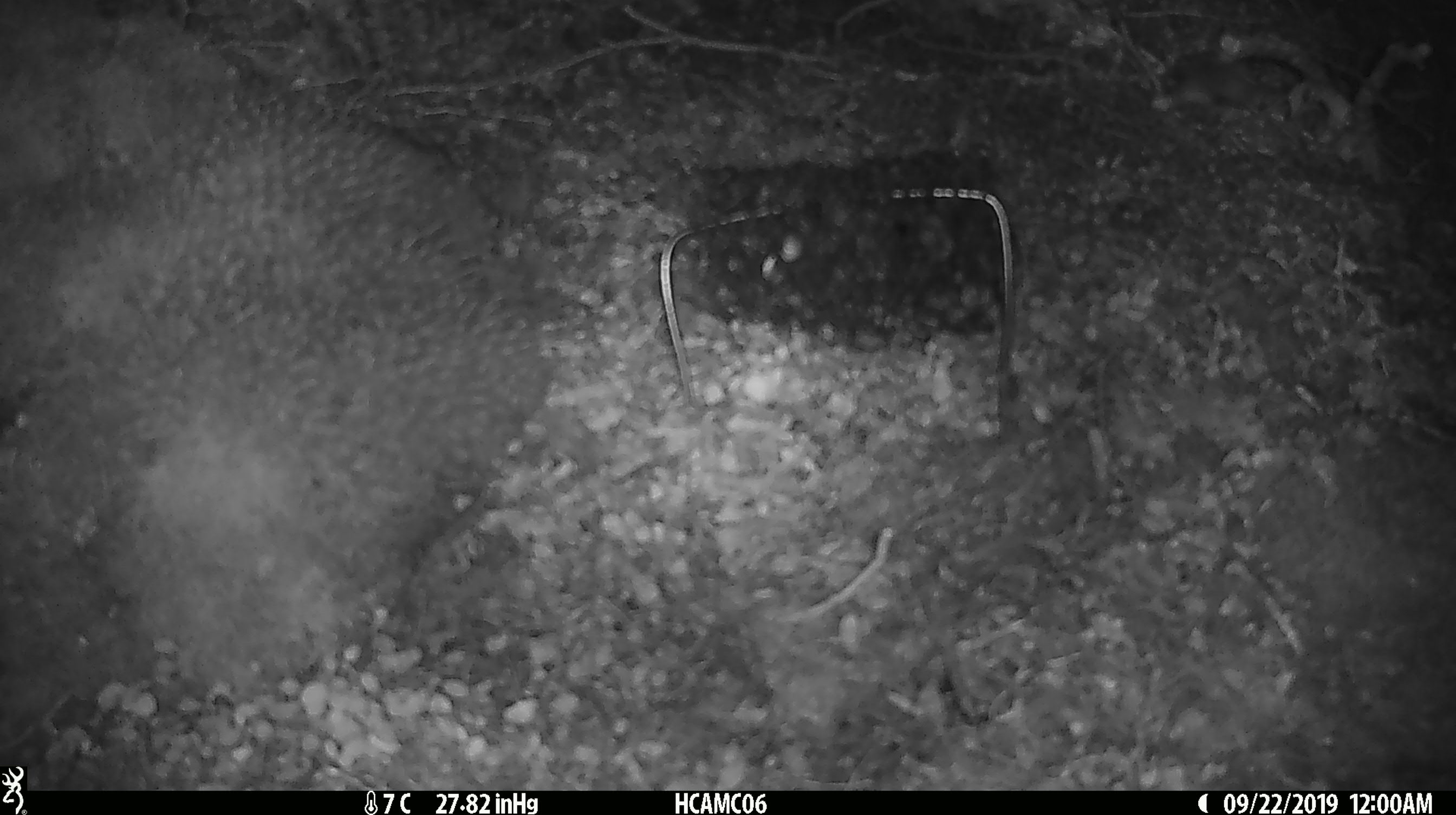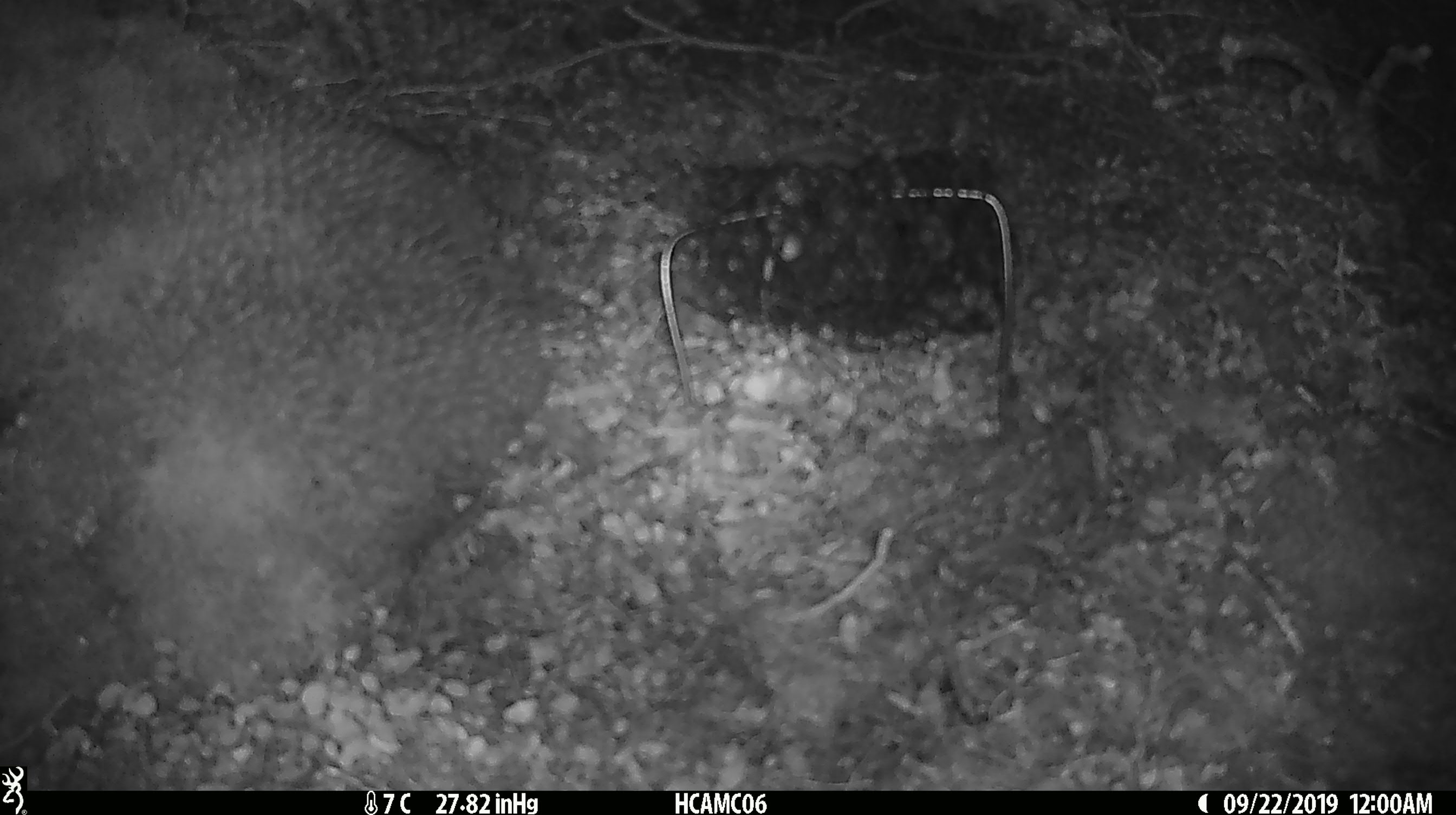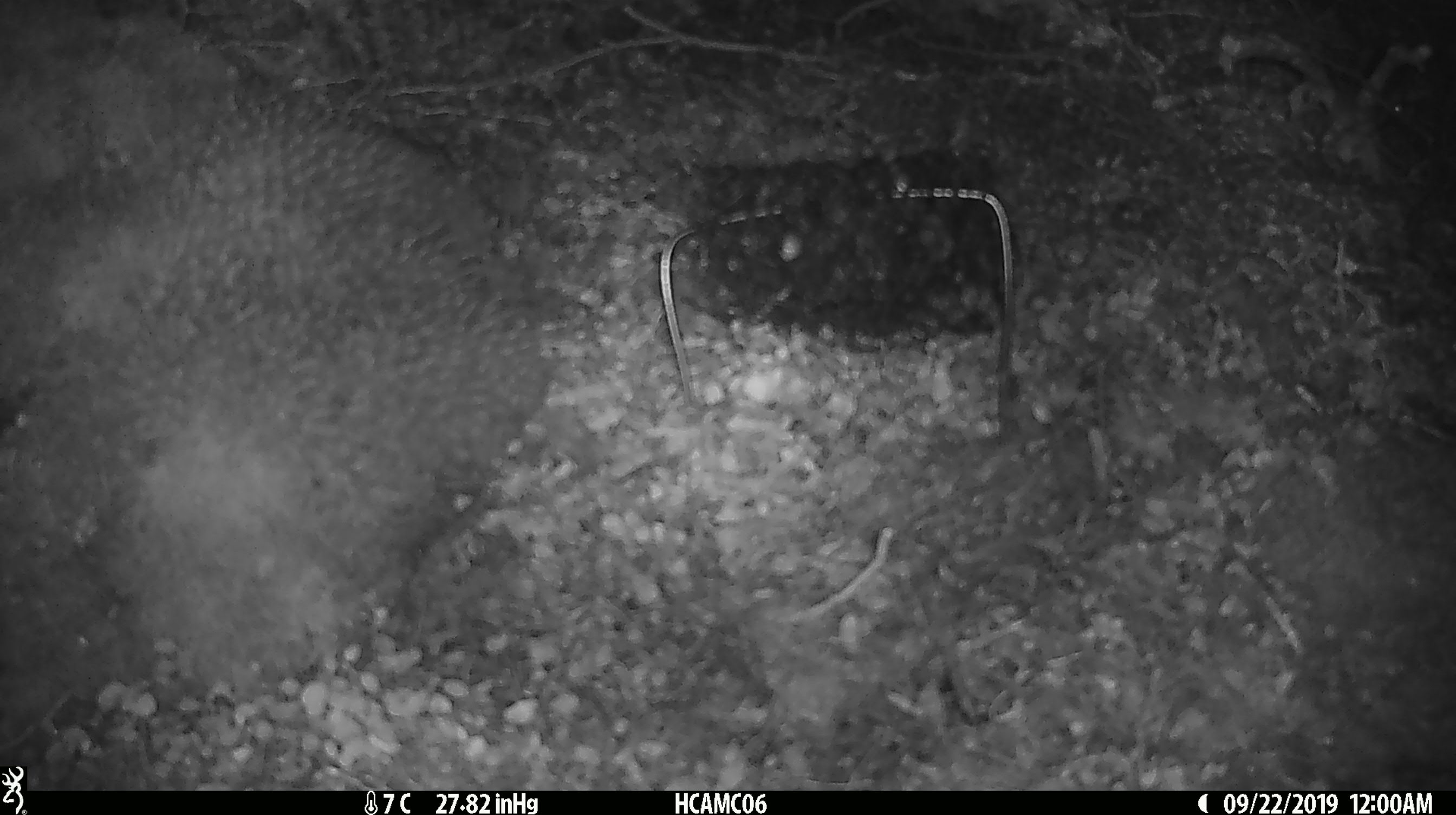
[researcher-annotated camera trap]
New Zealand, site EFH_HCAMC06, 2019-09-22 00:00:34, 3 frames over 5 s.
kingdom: Animalia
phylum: Chordata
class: Mammalia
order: Rodentia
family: Muridae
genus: Mus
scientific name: Mus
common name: mouse